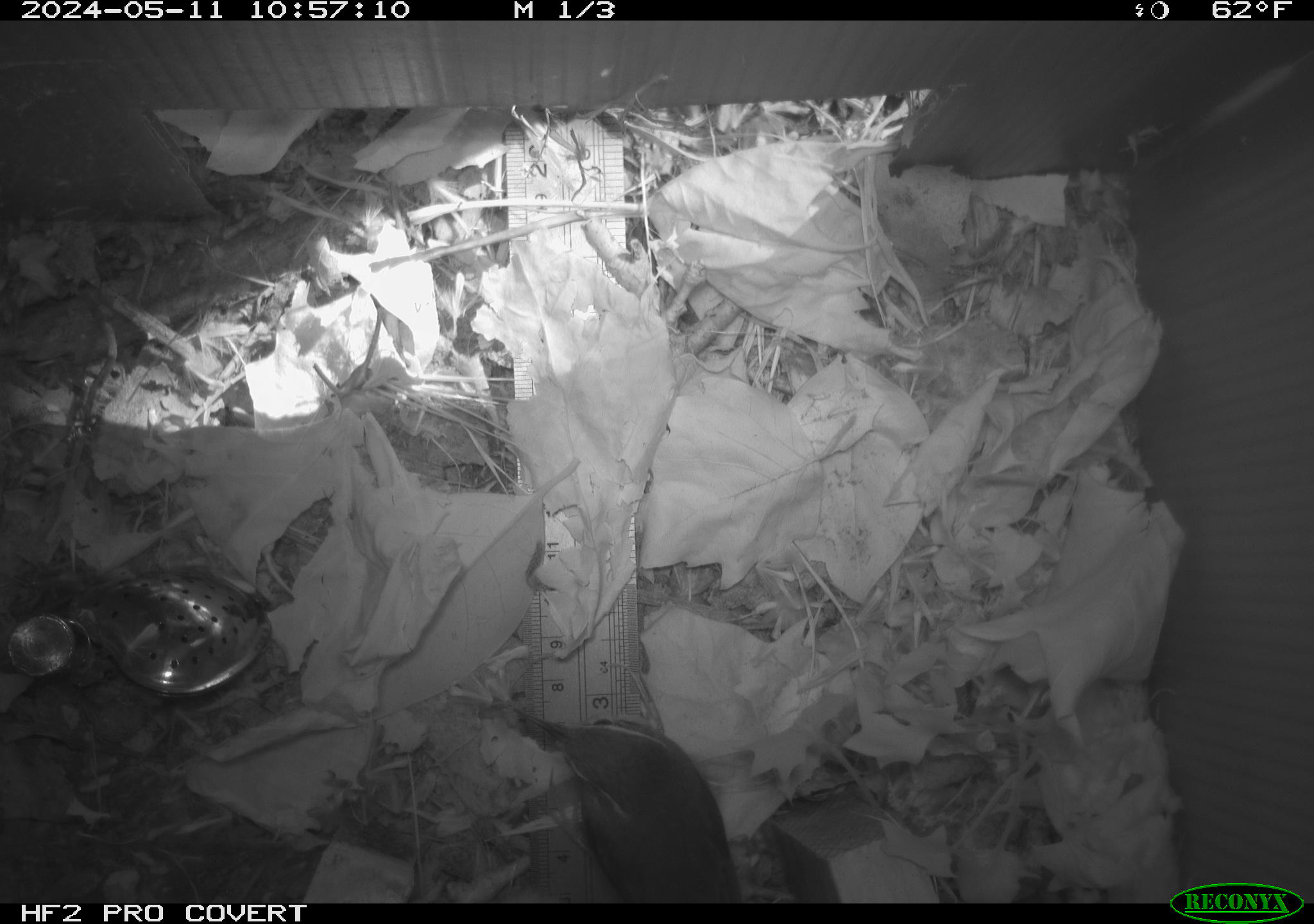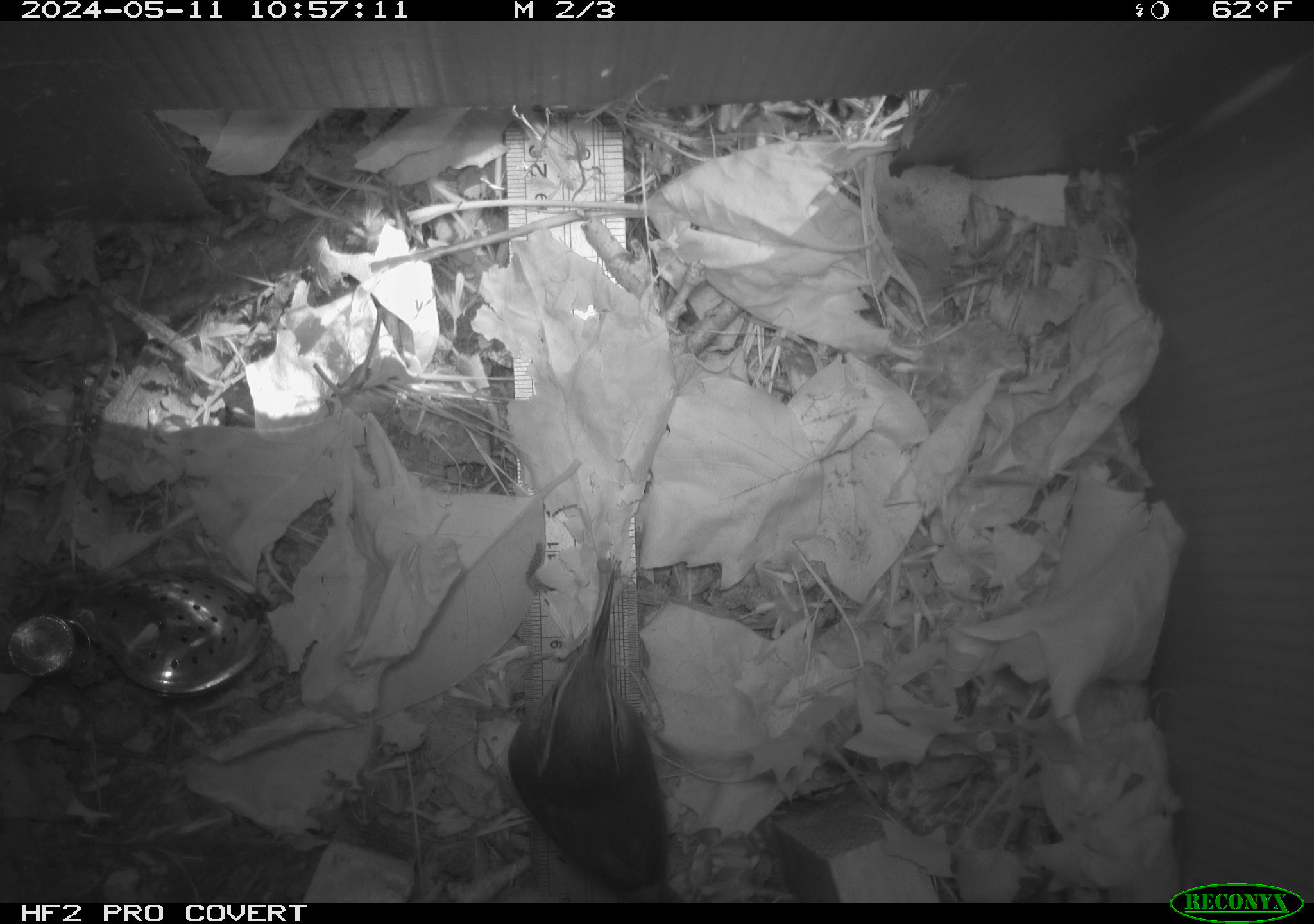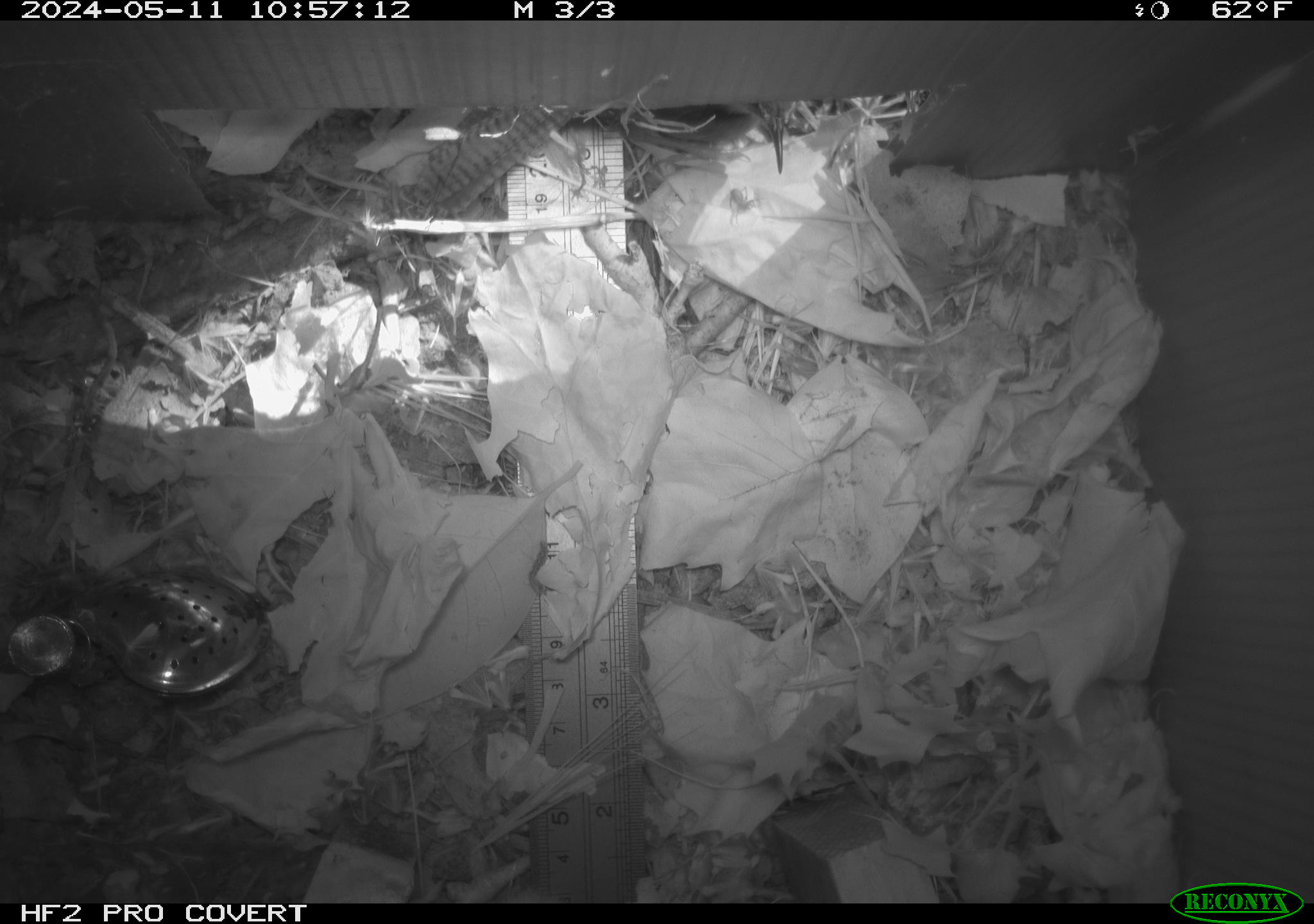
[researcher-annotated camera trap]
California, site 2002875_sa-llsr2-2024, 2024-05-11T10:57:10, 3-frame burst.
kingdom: Animalia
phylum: Chordata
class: Aves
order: Passeriformes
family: Troglodytidae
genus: Thryomanes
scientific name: Thryomanes bewickii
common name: bewick's wren